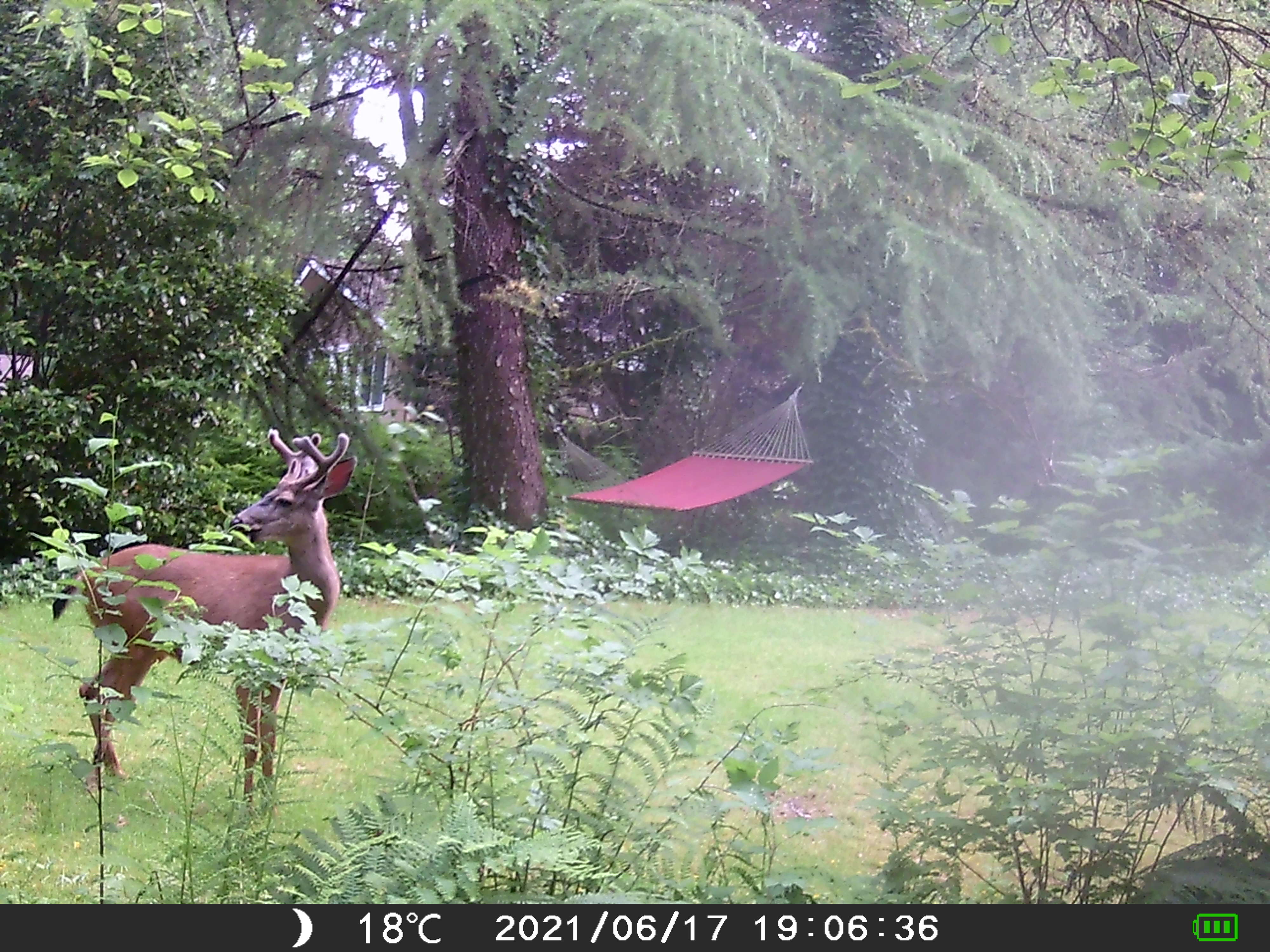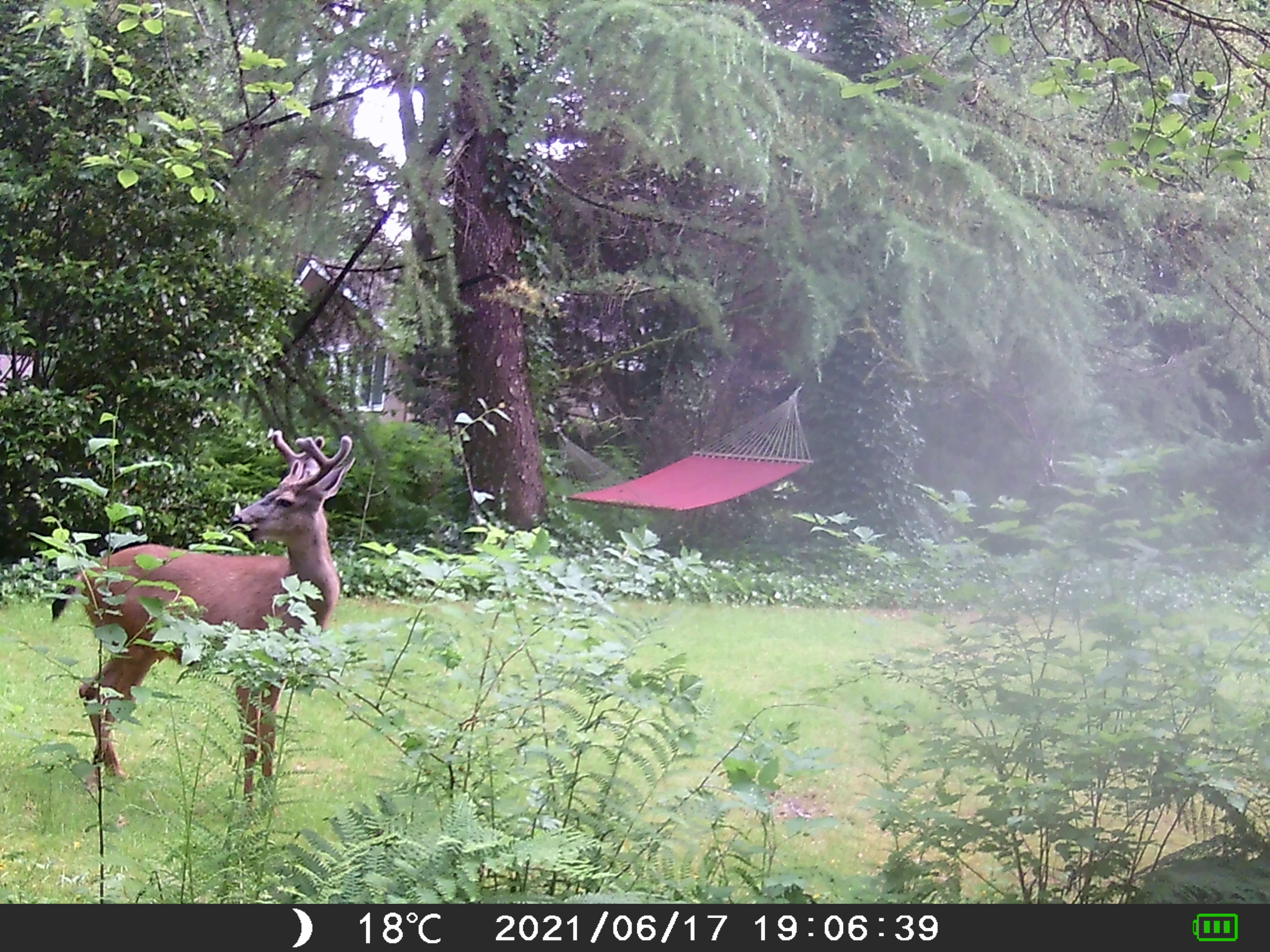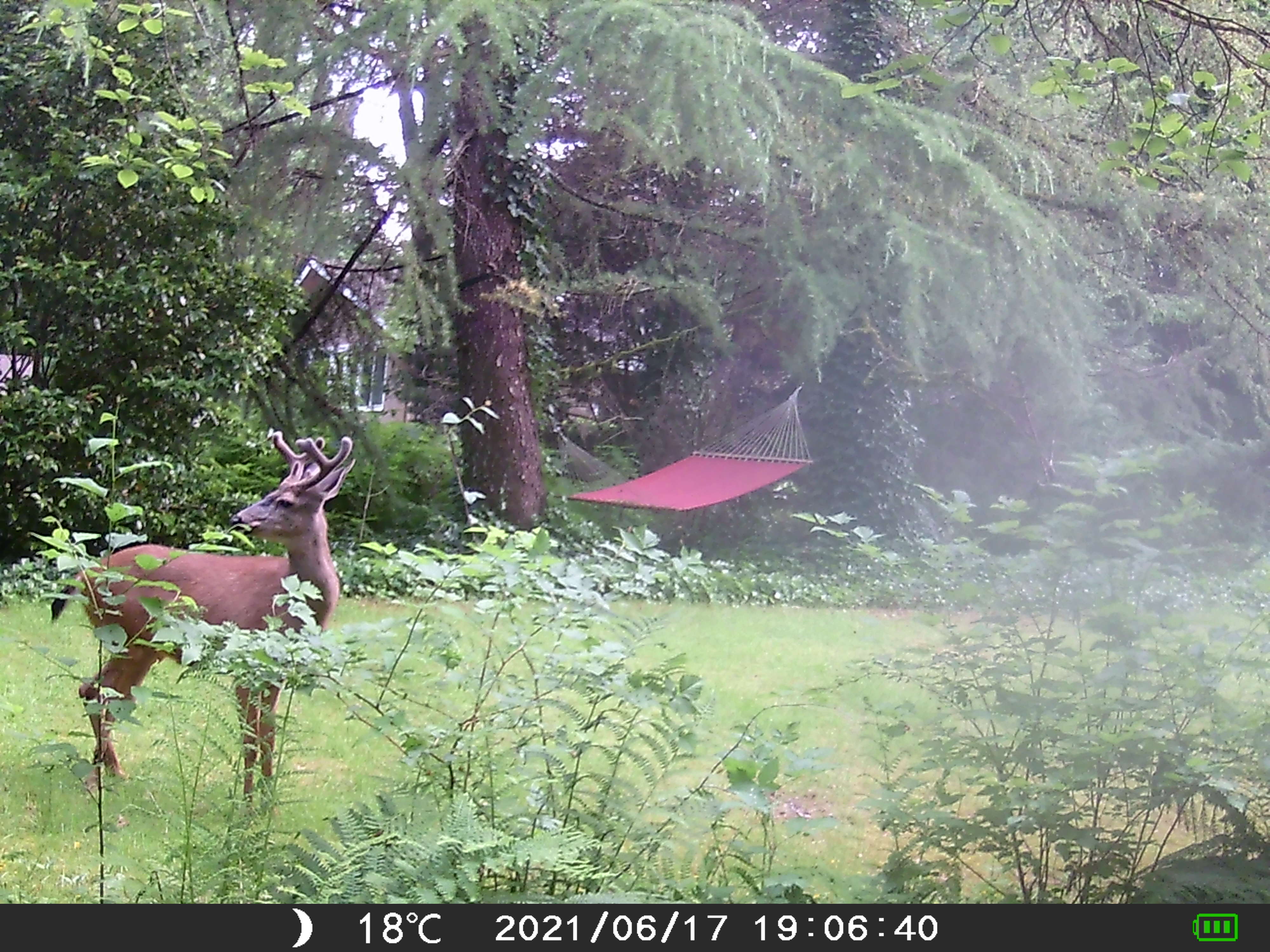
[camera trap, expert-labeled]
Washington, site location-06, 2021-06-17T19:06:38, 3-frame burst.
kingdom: Animalia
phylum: Chordata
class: Mammalia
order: Artiodactyla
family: Cervidae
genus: Odocoileus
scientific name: Odocoileus hemionus columbianus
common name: columbian blacktail deer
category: deer